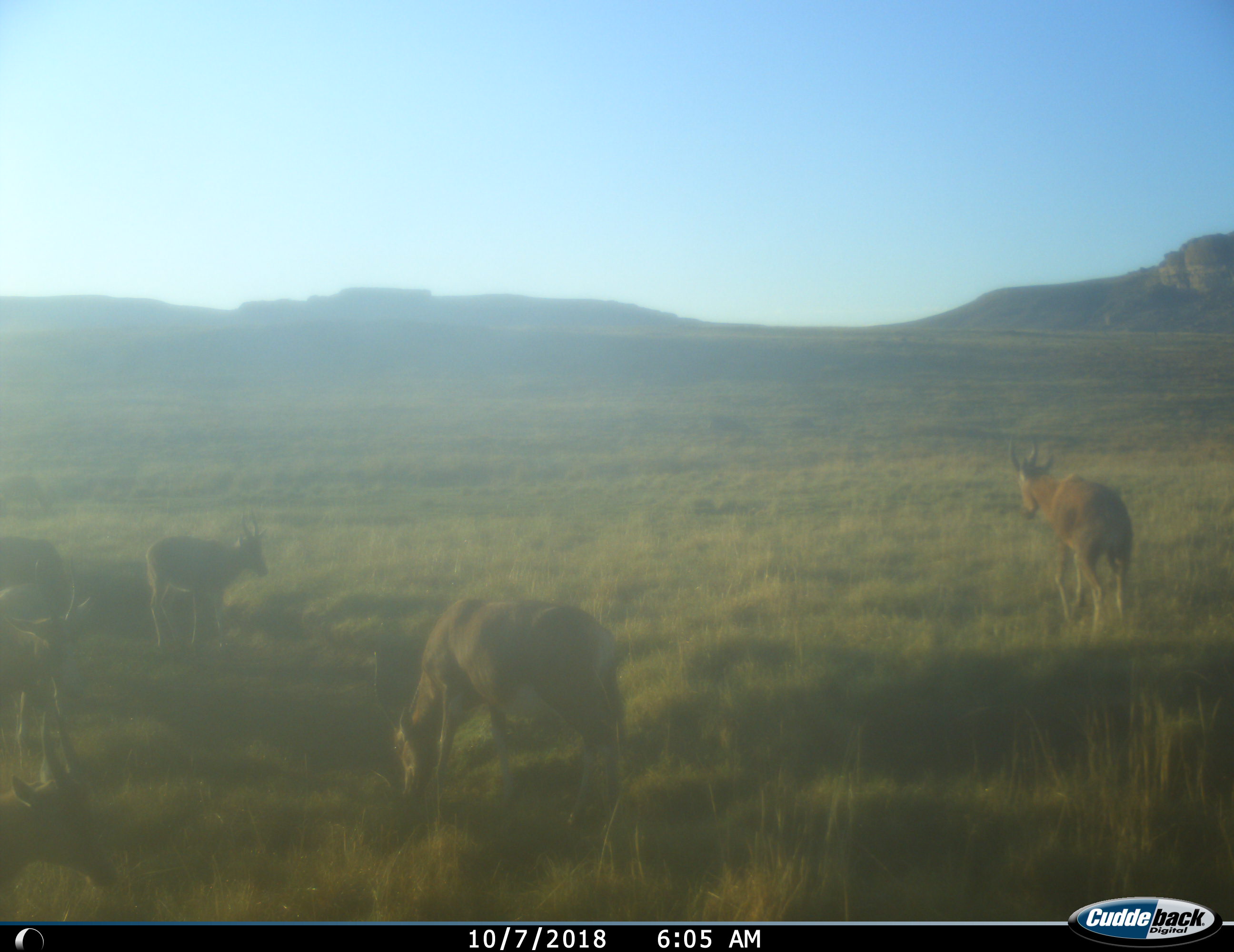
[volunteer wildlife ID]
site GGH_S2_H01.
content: unidentified animal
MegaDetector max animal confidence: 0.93